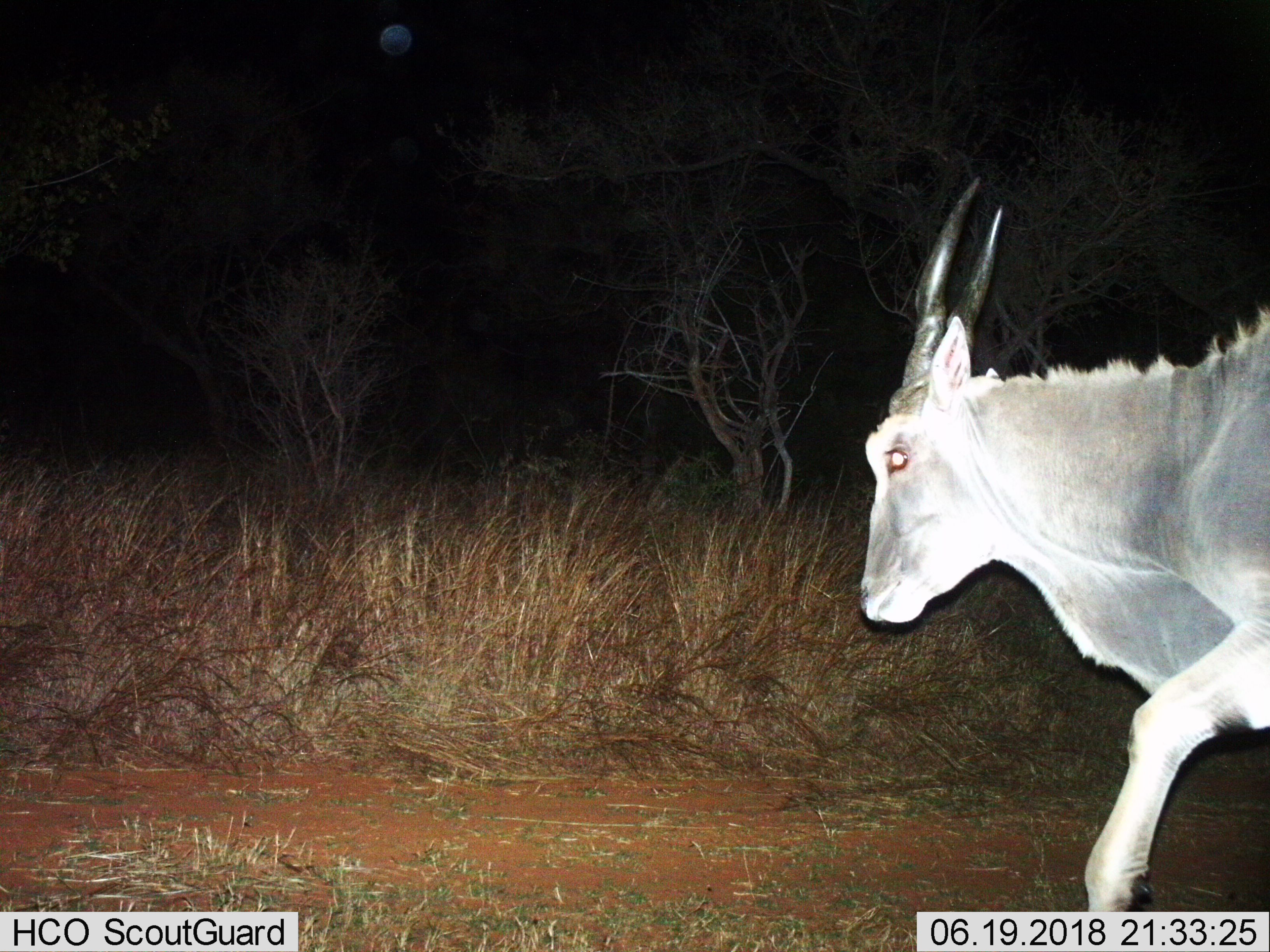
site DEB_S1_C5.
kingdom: Animalia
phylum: Chordata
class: Mammalia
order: Artiodactyla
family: Bovidae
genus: Tragelaphus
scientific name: Tragelaphus oryx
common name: eland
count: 1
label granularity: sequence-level